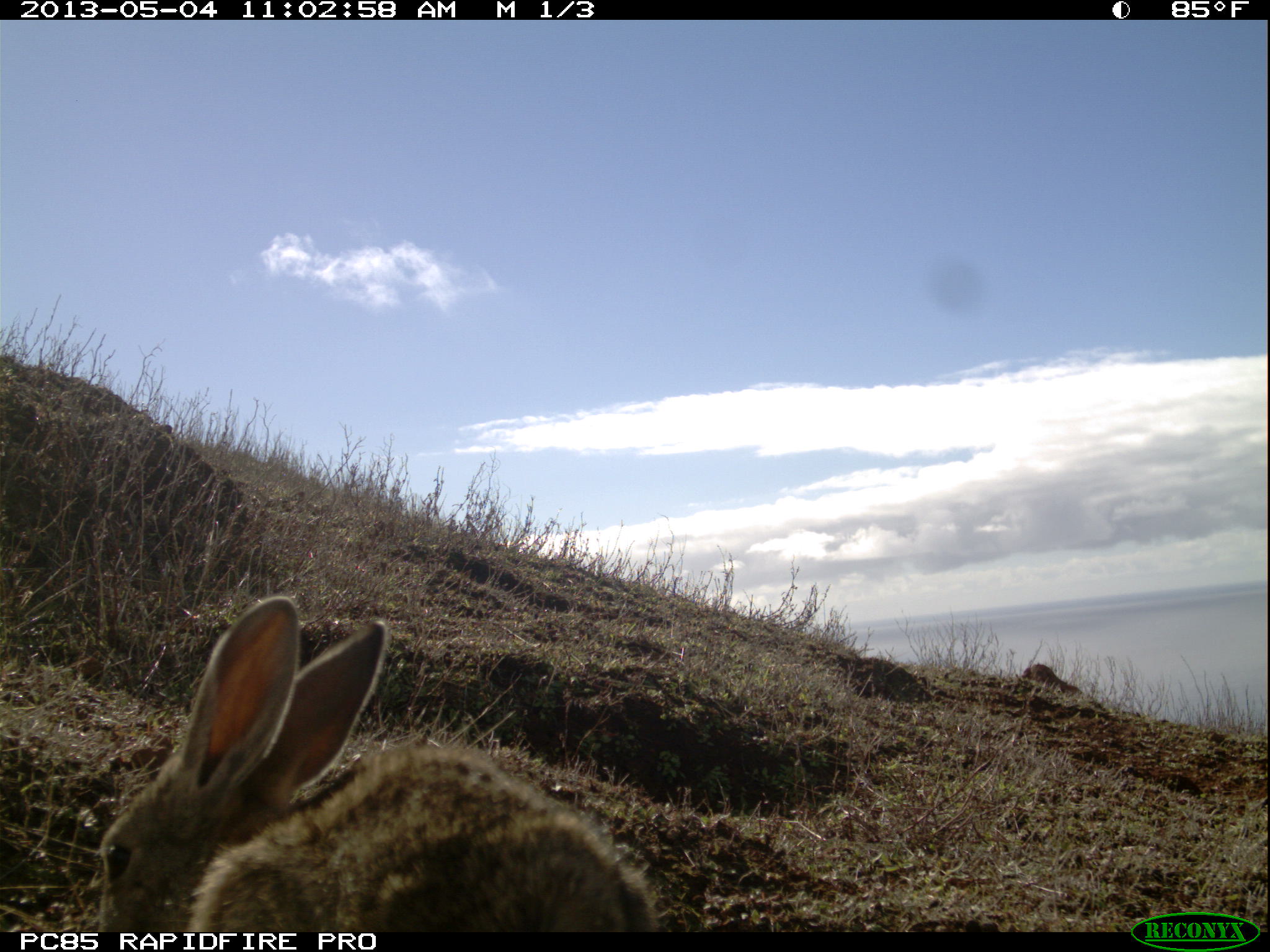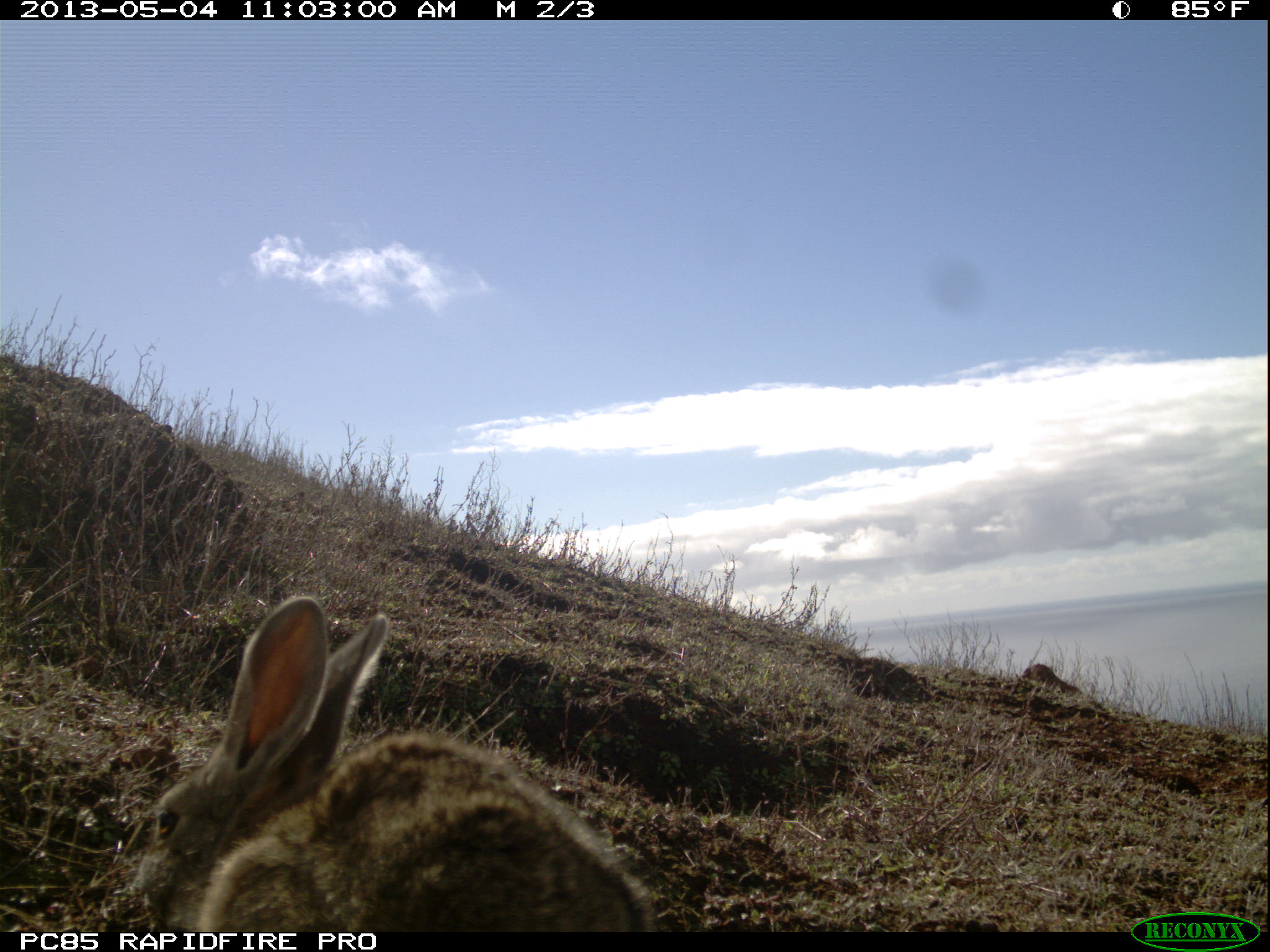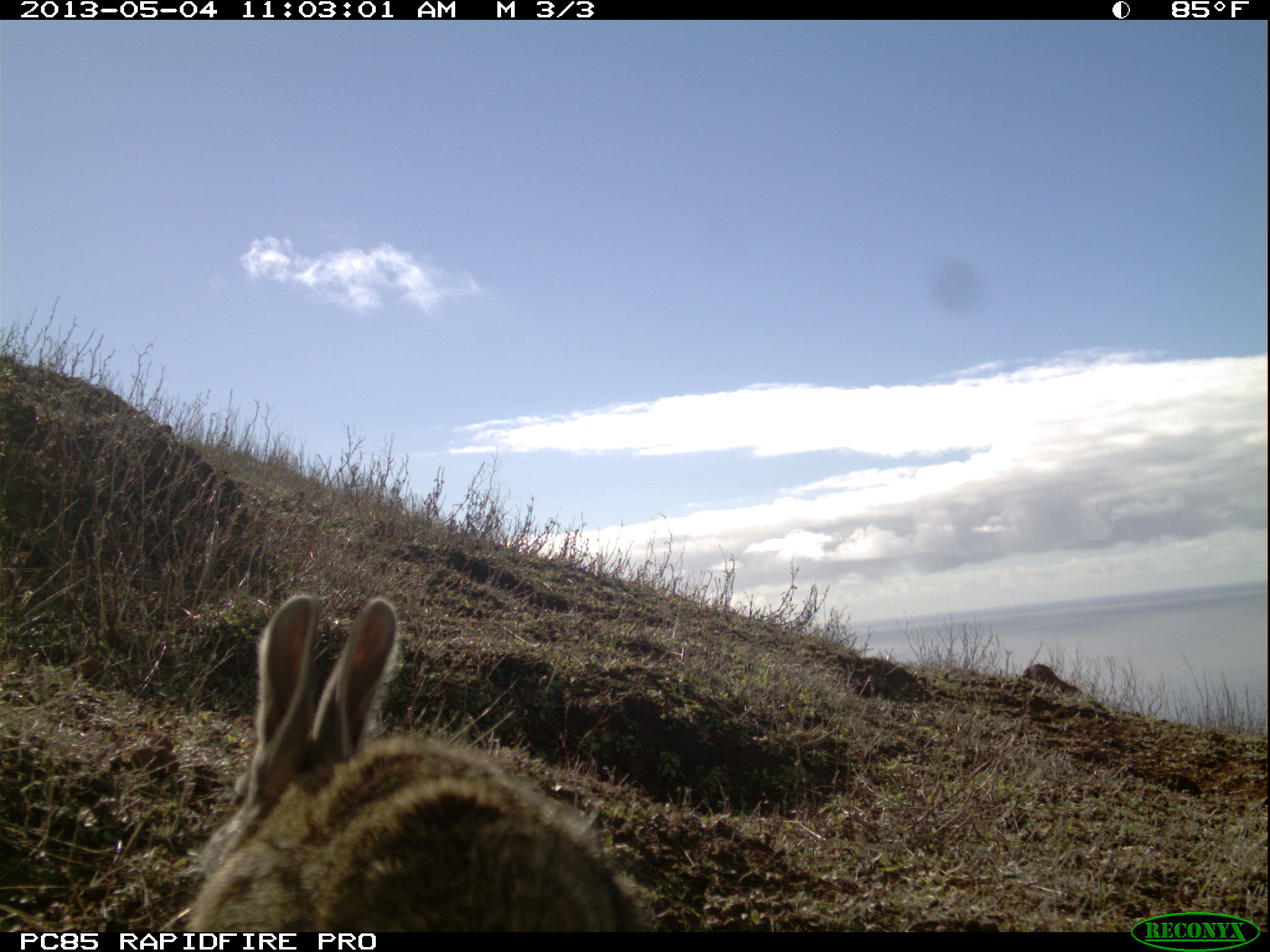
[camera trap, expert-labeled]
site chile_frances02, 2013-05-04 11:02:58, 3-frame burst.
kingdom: Animalia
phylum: Chordata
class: Mammalia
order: Lagomorpha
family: Leporidae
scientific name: Leporidae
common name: rabbits and hares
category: rabbit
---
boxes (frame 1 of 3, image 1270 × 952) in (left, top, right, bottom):
rabbit: (87, 596, 664, 934)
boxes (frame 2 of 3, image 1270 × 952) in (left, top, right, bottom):
rabbit: (114, 590, 657, 936)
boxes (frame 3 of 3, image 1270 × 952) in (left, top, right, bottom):
rabbit: (169, 589, 657, 933)